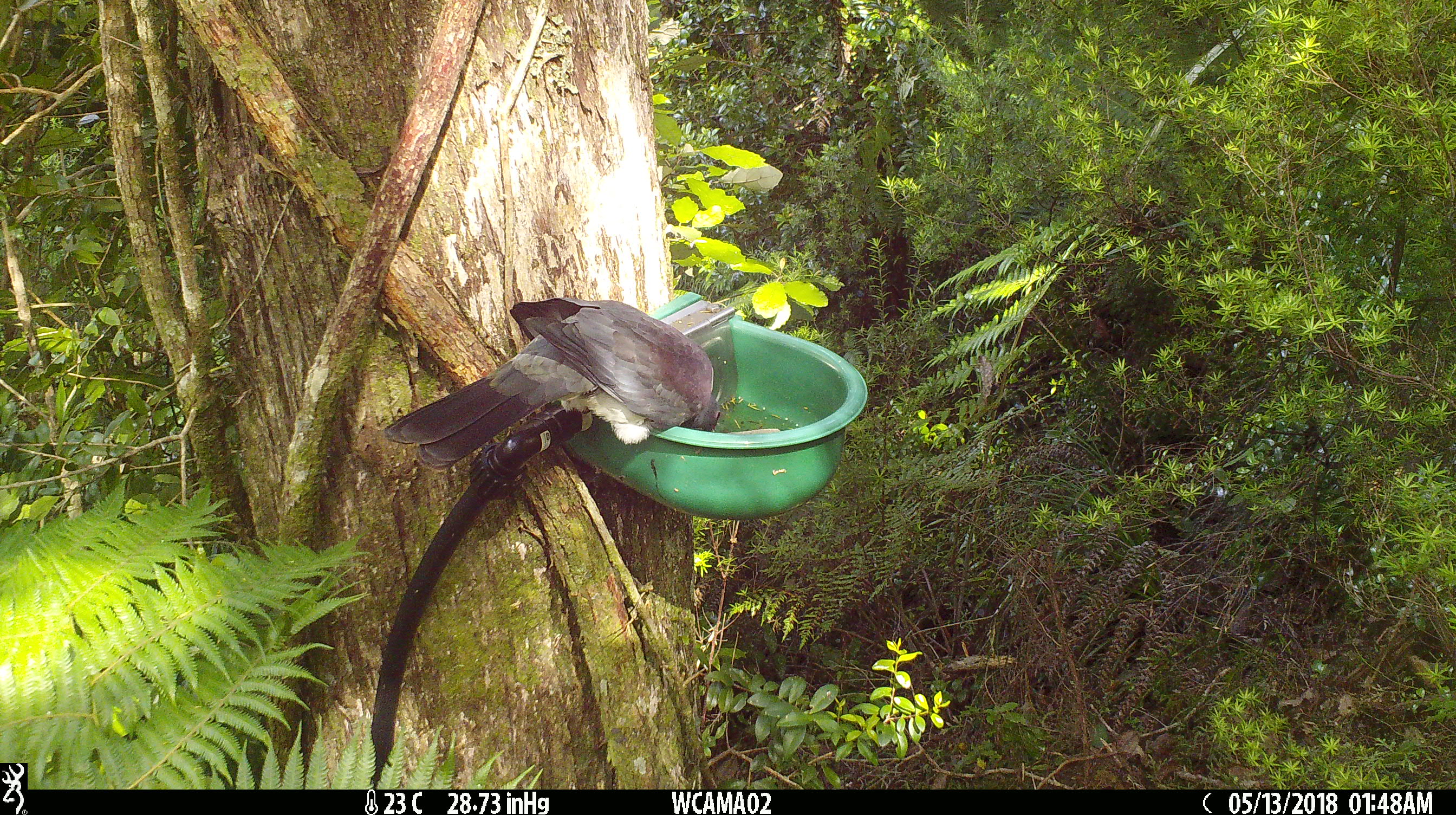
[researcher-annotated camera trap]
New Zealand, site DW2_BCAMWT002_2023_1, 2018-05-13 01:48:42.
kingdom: Animalia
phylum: Chordata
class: Aves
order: Columbiformes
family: Columbidae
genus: Hemiphaga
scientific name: Hemiphaga novaeseelandiae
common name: new zealand pigeon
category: kereru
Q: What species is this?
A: Kereru (new zealand pigeon) (Hemiphaga novaeseelandiae).